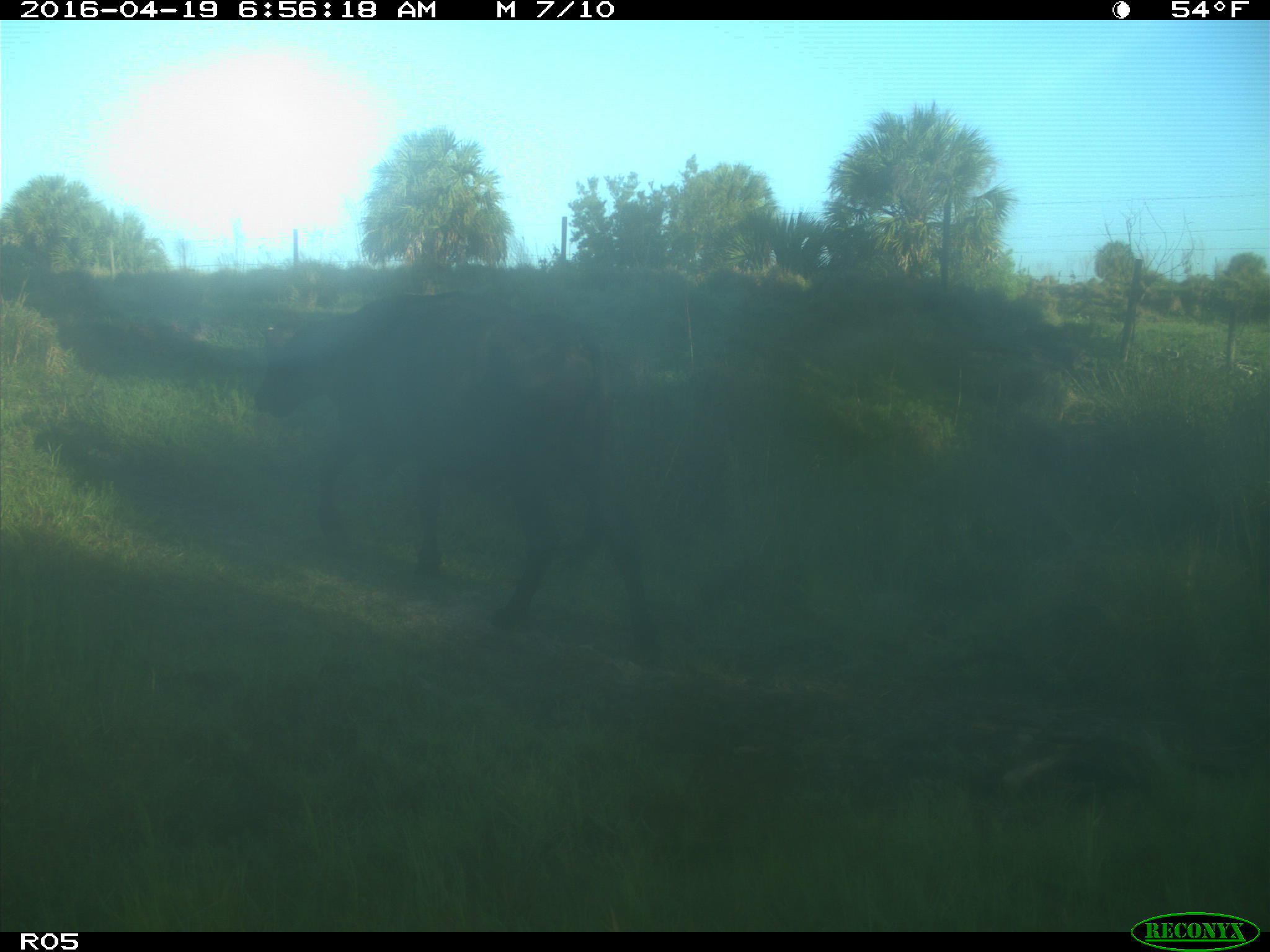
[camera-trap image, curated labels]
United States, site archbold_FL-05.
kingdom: Animalia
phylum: Chordata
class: Mammalia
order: Artiodactyla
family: Bovidae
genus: Bos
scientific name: Bos taurus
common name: domestic cow